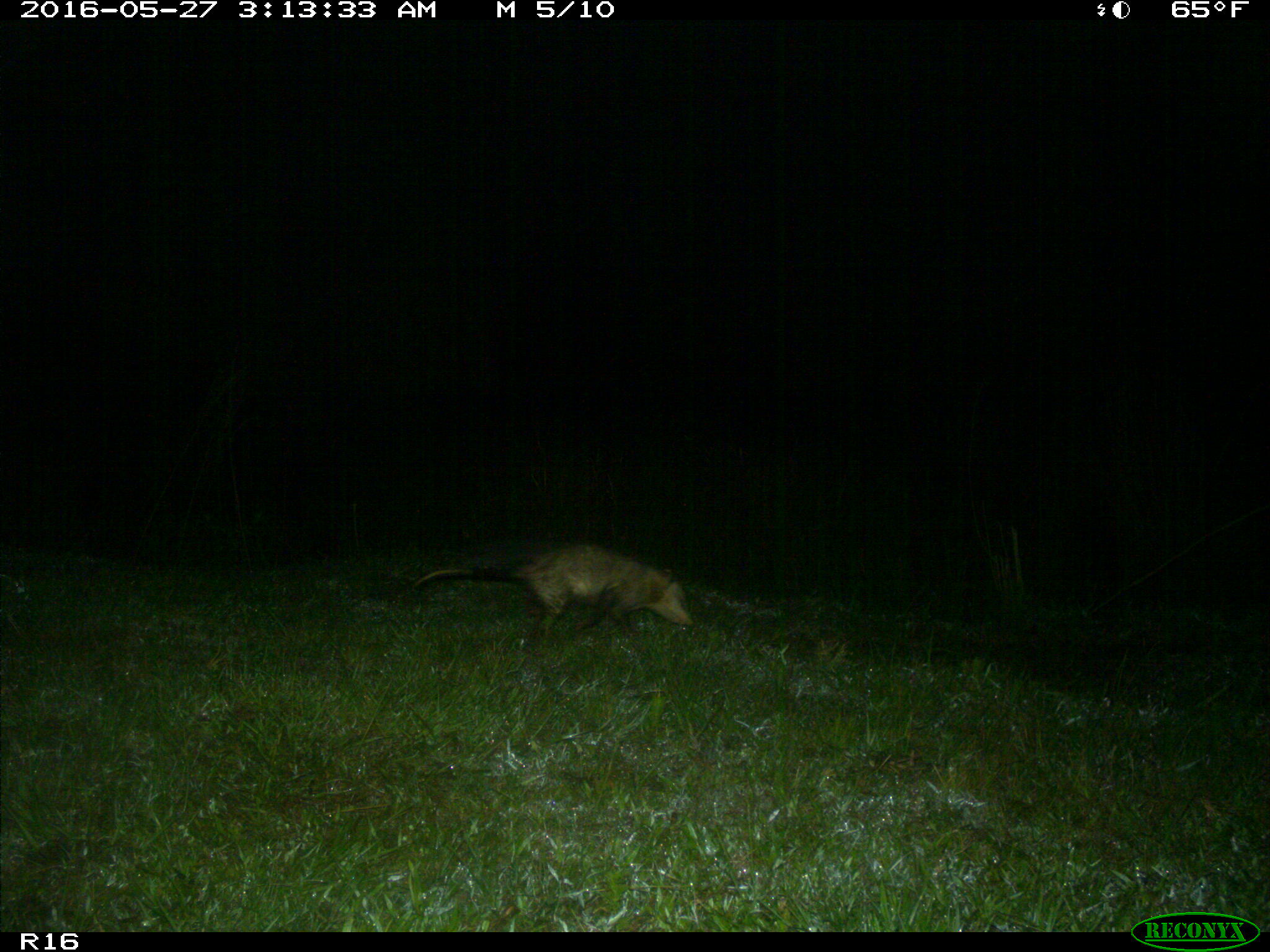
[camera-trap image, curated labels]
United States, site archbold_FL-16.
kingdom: Animalia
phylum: Chordata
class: Mammalia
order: Didelphimorphia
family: Didelphidae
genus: Didelphis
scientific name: Didelphis virginiana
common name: virginia opossum